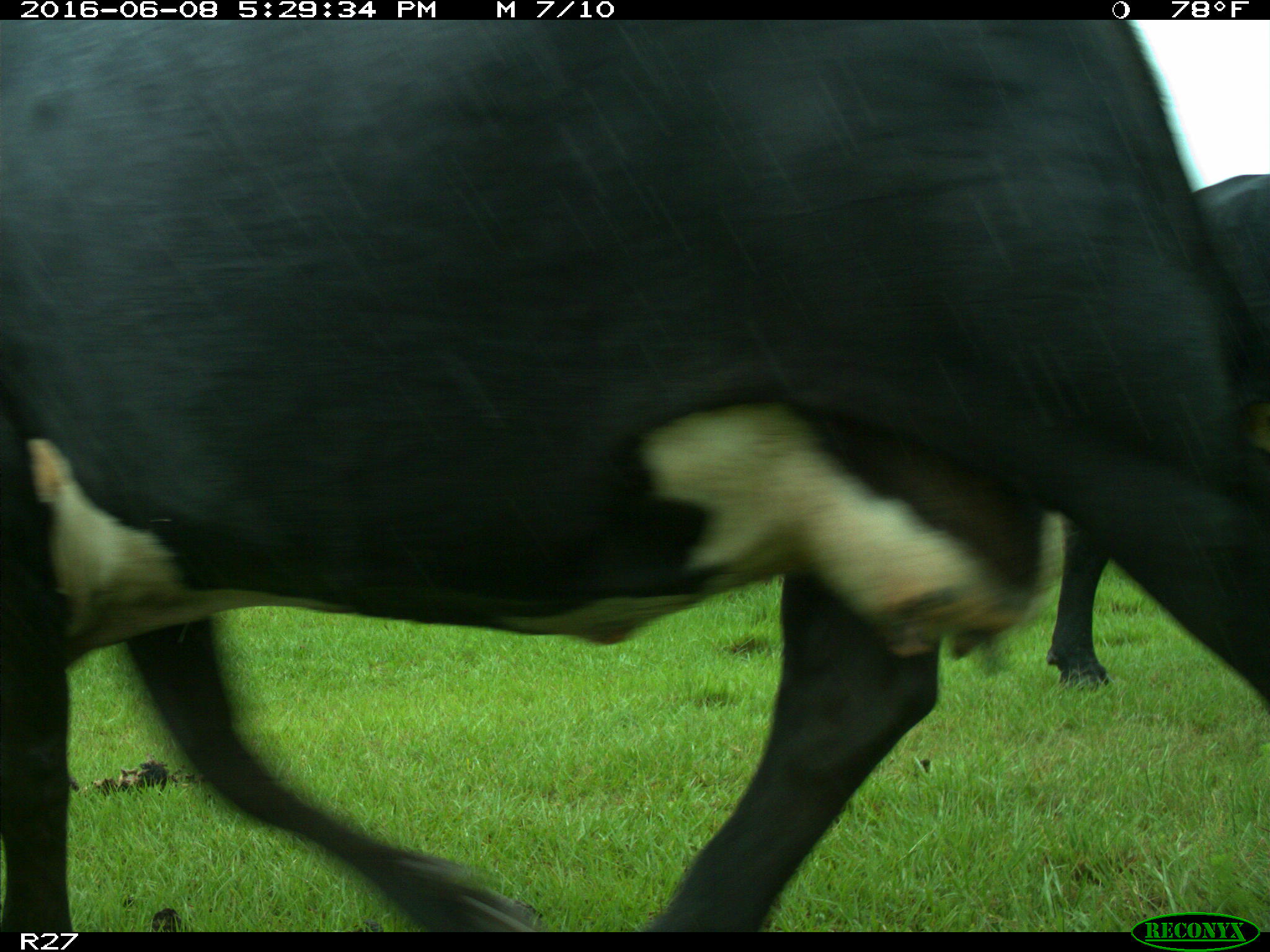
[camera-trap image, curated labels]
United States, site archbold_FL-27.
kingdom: Animalia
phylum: Chordata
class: Mammalia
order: Artiodactyla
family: Bovidae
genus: Bos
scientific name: Bos taurus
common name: domestic cow